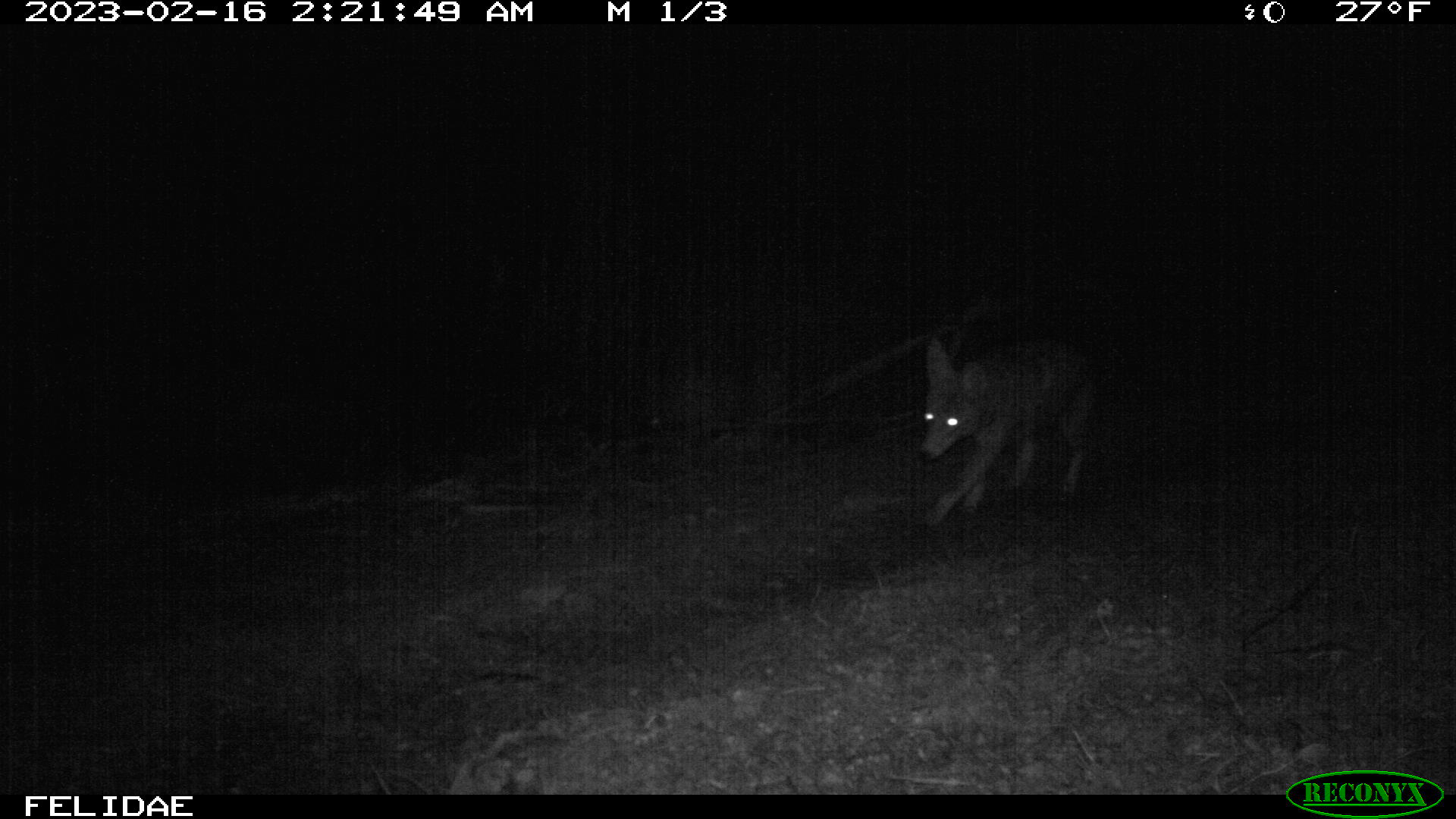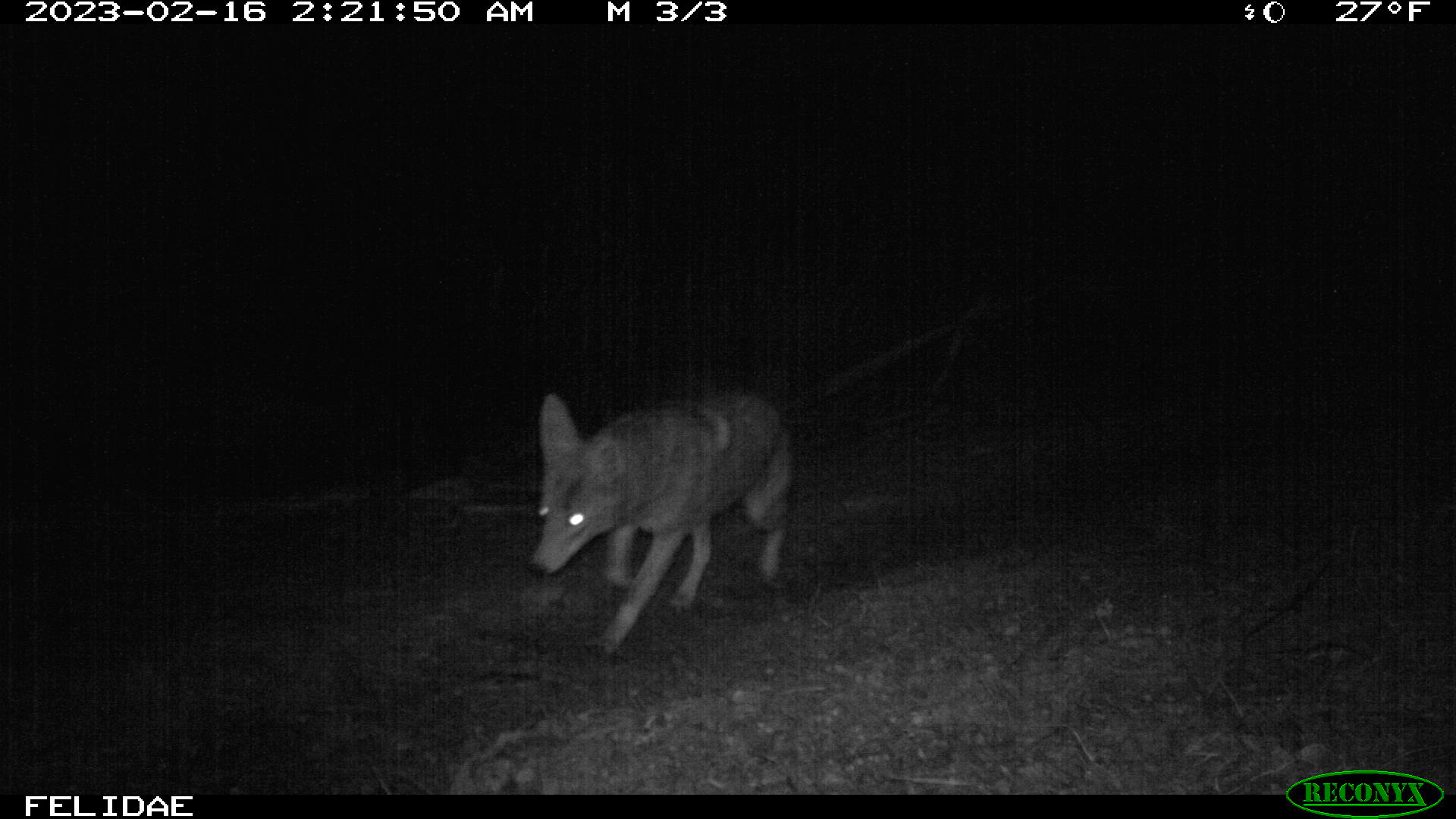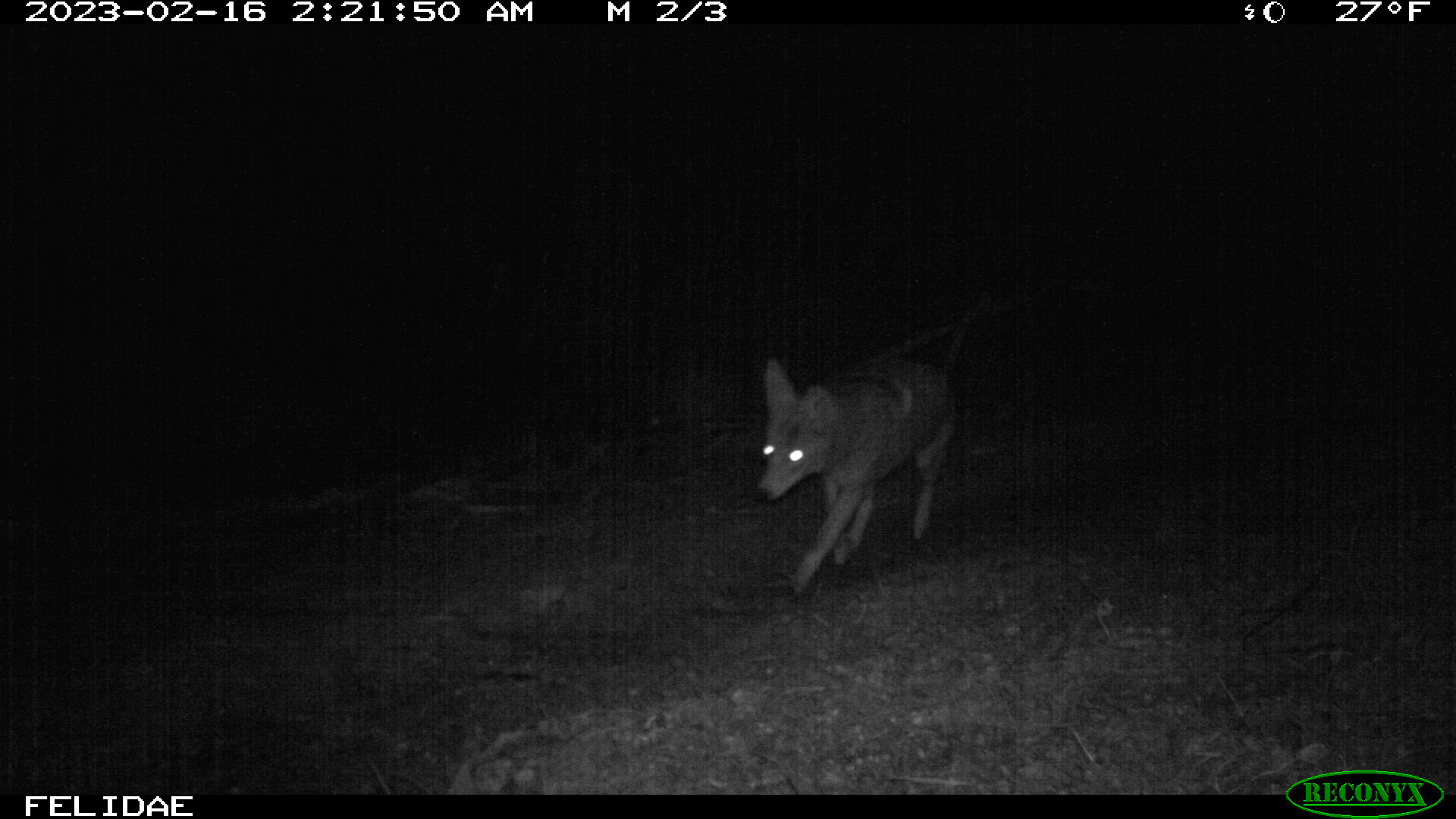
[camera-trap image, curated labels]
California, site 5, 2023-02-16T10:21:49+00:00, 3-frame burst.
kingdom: Animalia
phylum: Chordata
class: Mammalia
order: Carnivora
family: Canidae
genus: Canis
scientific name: Canis latrans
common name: coyote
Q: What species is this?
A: Coyote (Canis latrans).